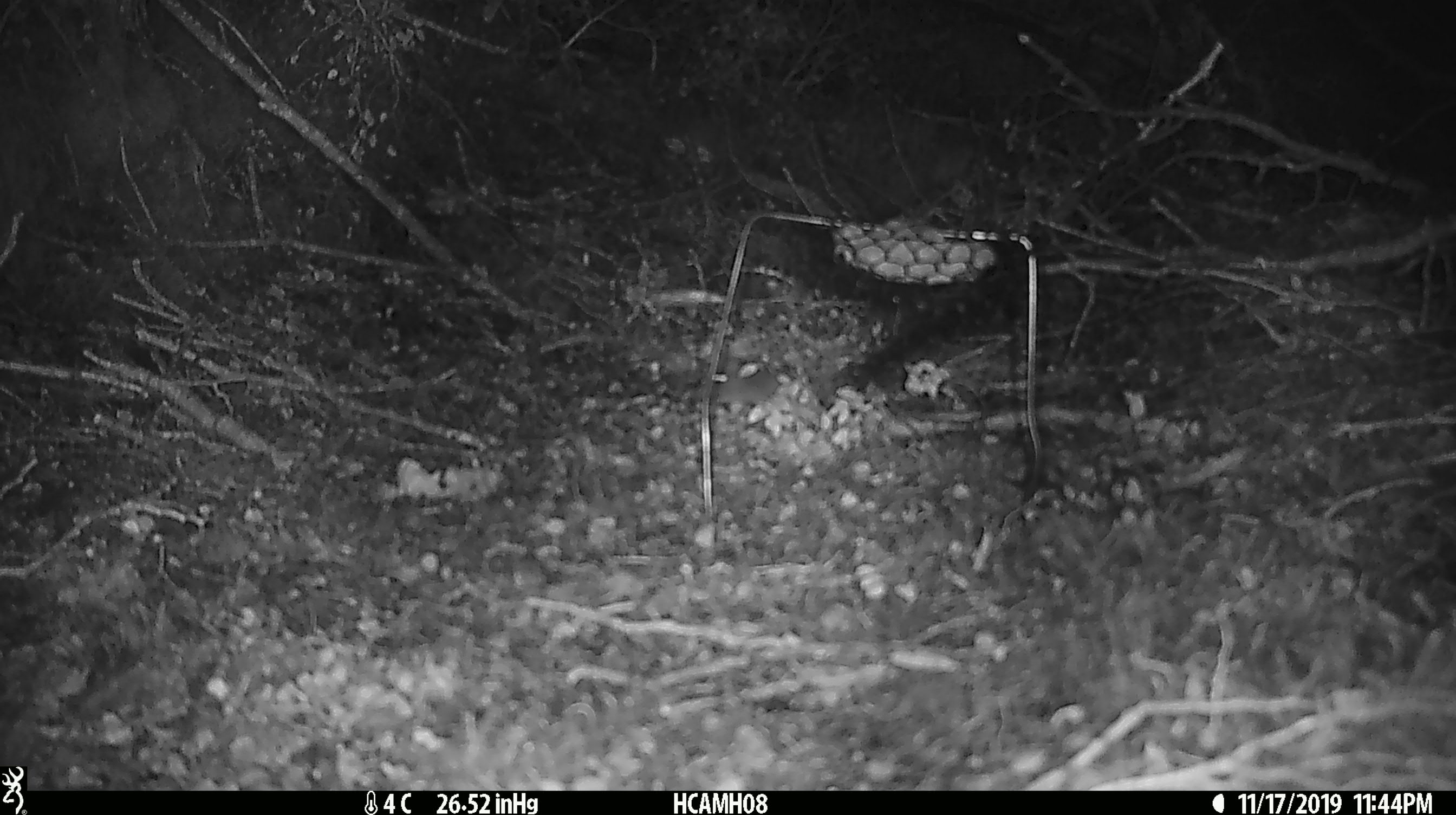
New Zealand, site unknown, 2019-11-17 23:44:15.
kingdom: Animalia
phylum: Chordata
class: Mammalia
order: Rodentia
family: Muridae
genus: Mus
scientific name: Mus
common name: mouse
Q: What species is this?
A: Mouse (Mus).